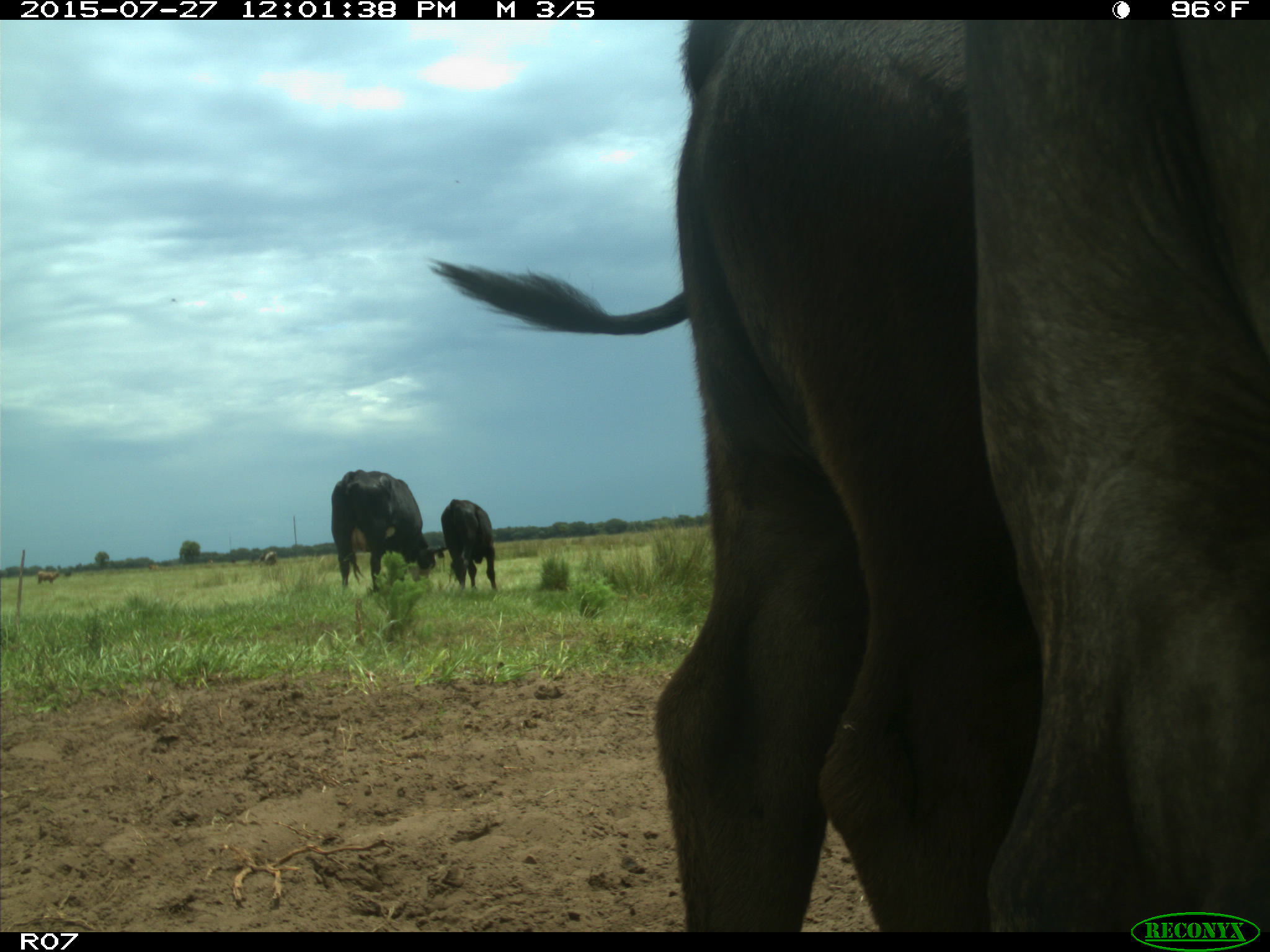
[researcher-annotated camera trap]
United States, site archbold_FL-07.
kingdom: Animalia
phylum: Chordata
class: Mammalia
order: Artiodactyla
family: Bovidae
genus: Bos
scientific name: Bos taurus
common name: domestic cow